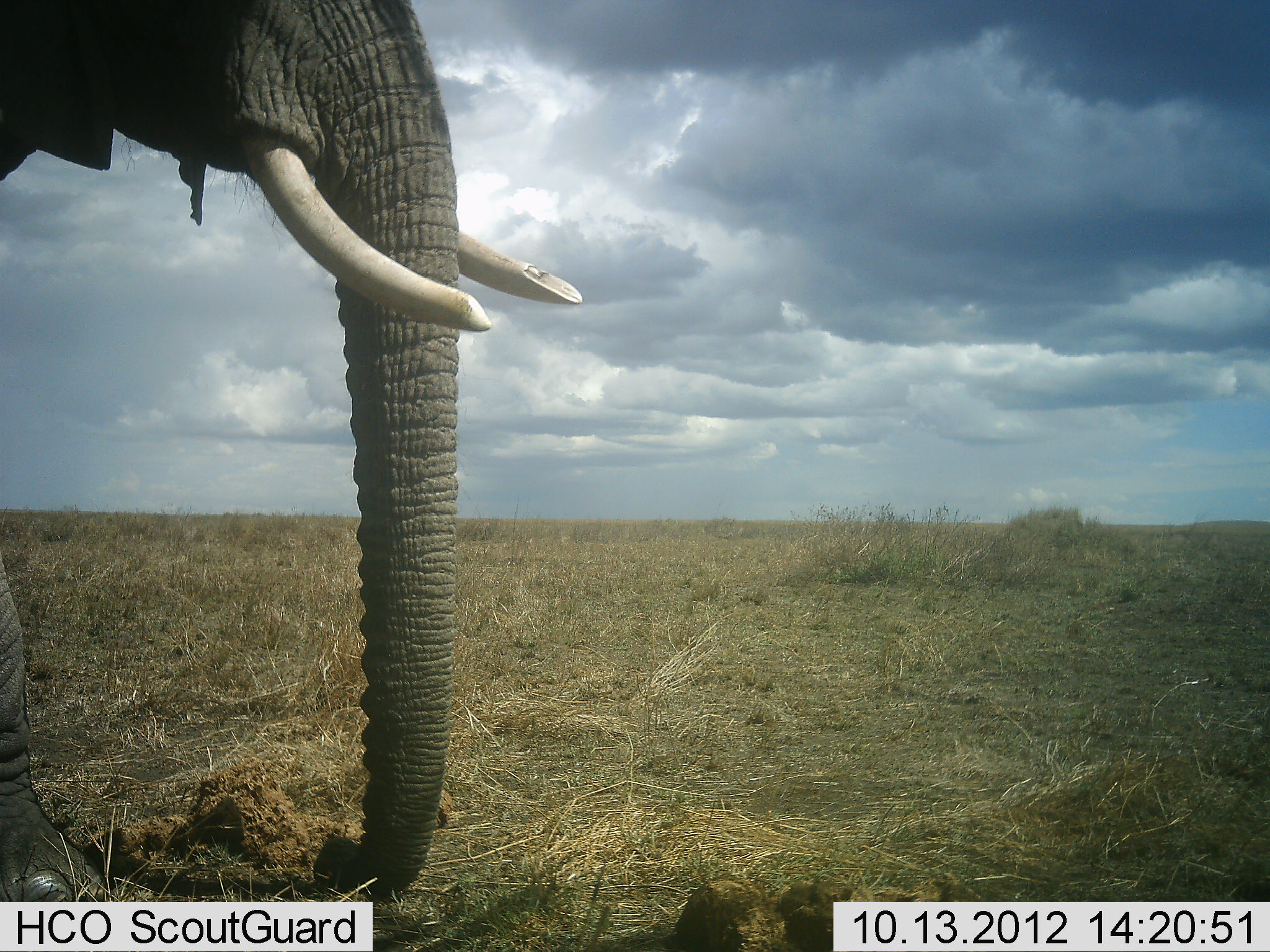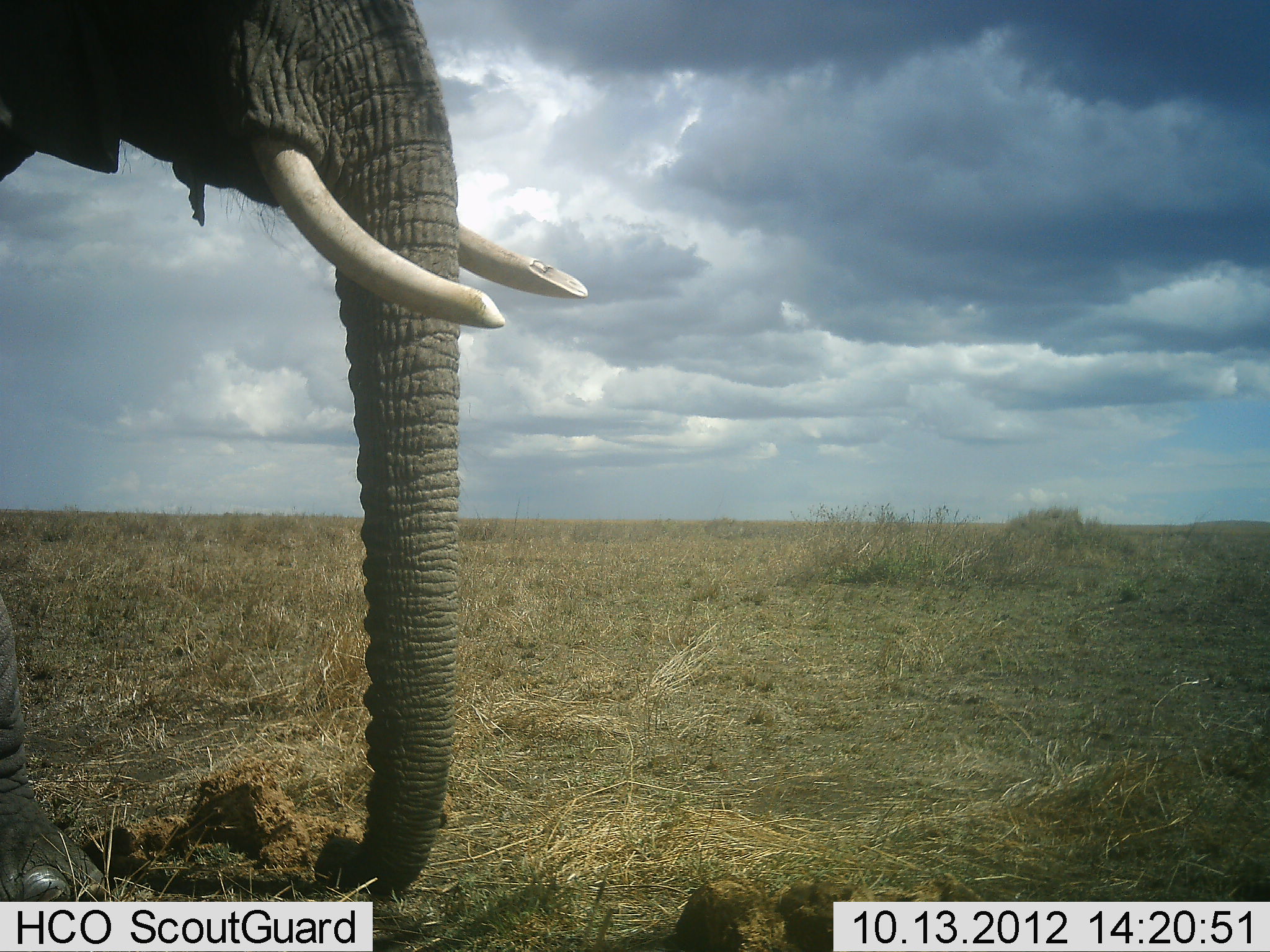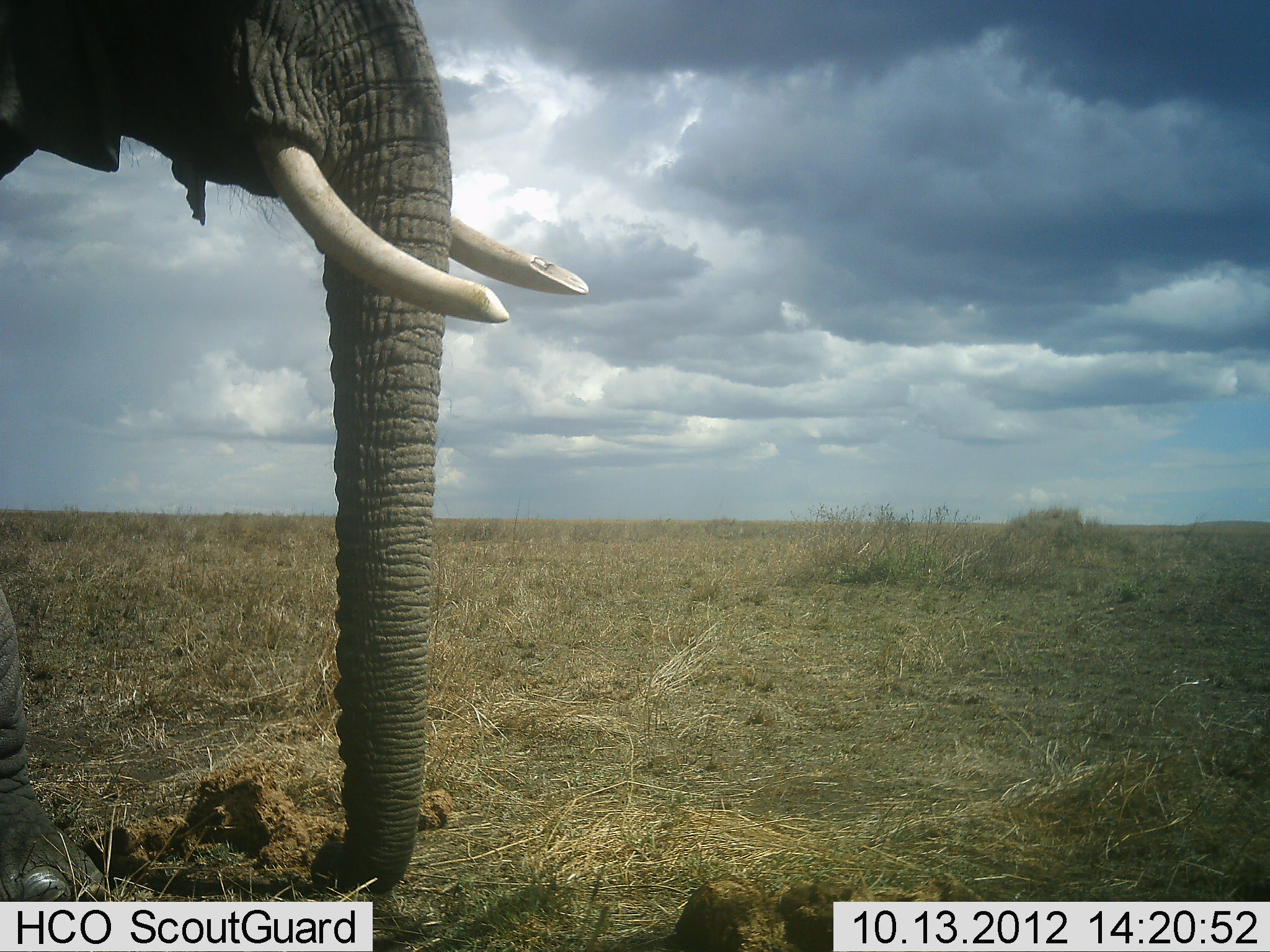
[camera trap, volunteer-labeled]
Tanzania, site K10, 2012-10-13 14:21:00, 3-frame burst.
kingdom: Animalia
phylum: Chordata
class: Mammalia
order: Proboscidea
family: Elephantidae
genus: Loxodonta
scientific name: Loxodonta africana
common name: african bush elephant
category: elephant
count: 1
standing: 80%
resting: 0%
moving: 10%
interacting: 0%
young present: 0%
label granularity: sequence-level